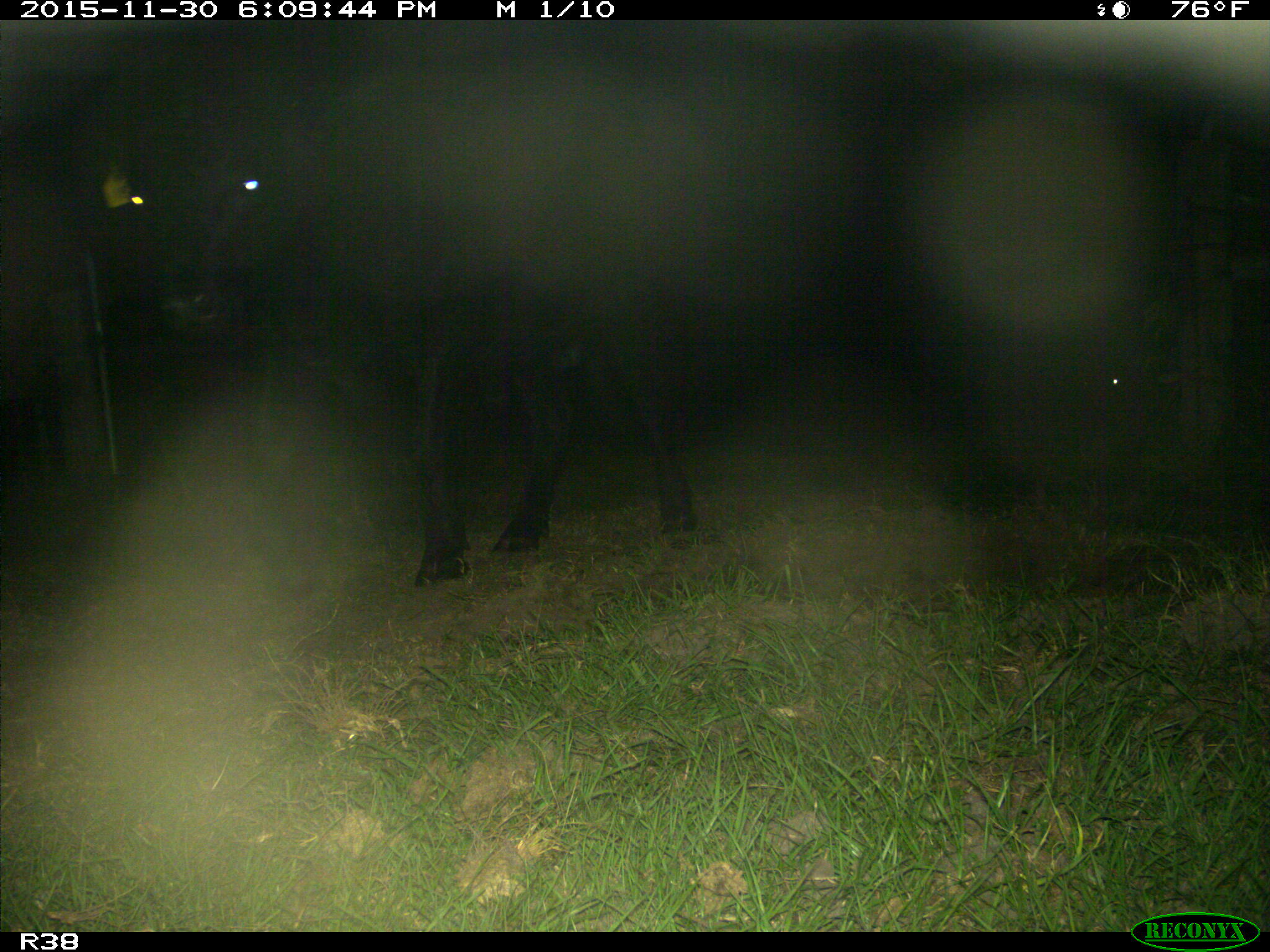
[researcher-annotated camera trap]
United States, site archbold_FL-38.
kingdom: Animalia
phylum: Chordata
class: Mammalia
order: Artiodactyla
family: Bovidae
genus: Bos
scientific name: Bos taurus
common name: domestic cow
Bos taurus (domestic cow).